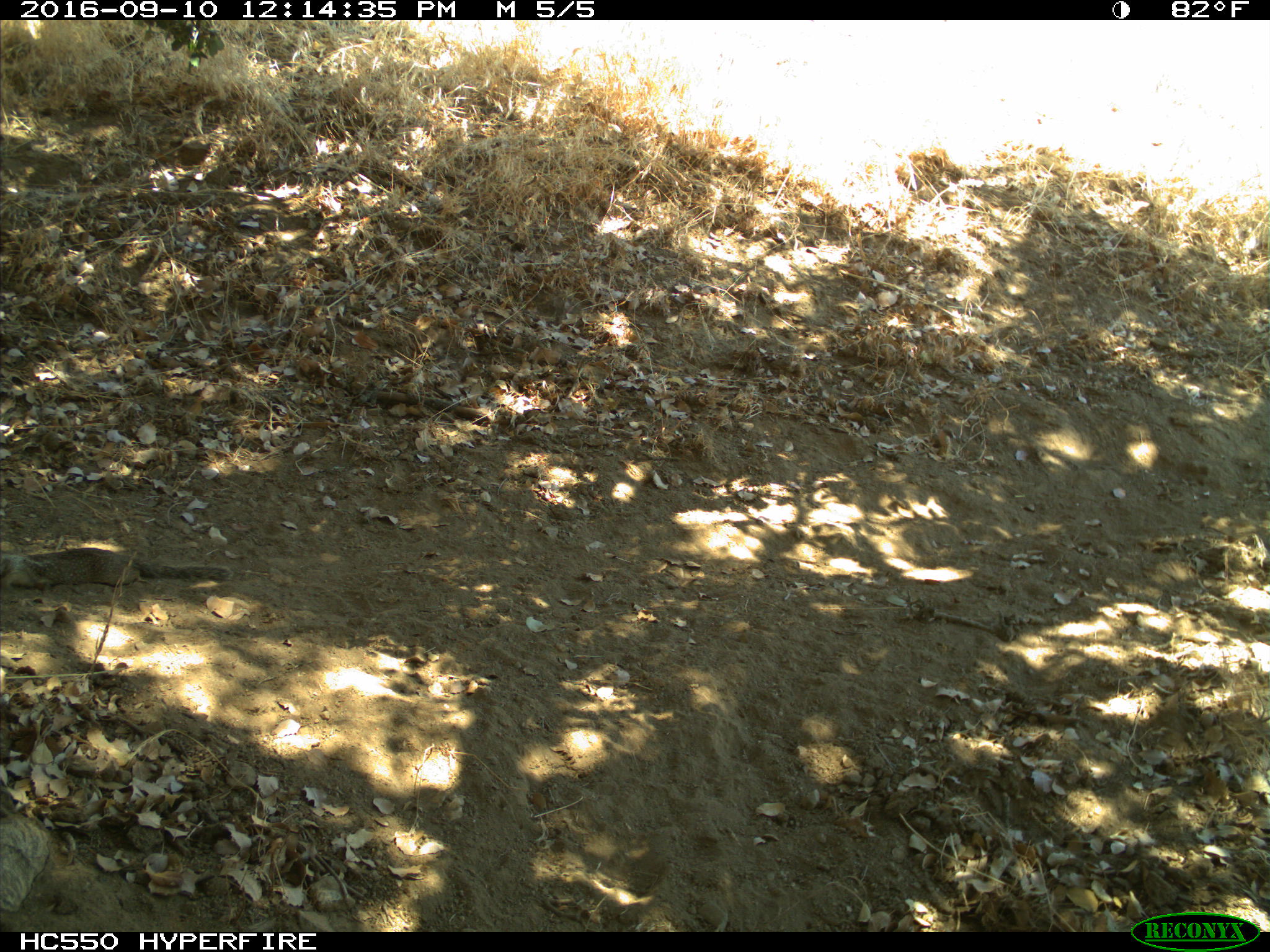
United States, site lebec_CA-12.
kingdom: Animalia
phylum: Chordata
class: Mammalia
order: Rodentia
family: Sciuridae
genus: Otospermophilus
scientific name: Otospermophilus beecheyi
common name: california ground squirrel